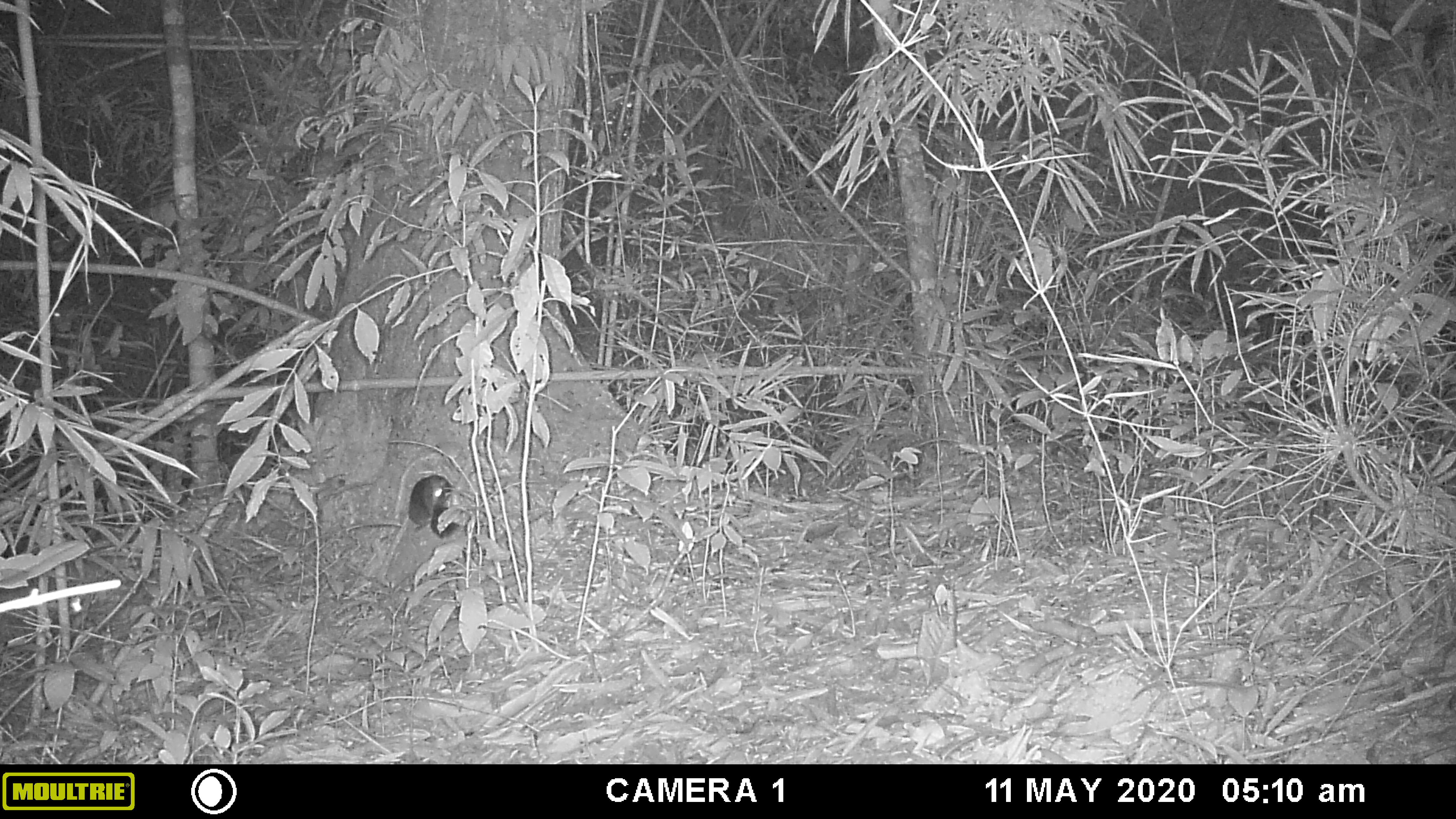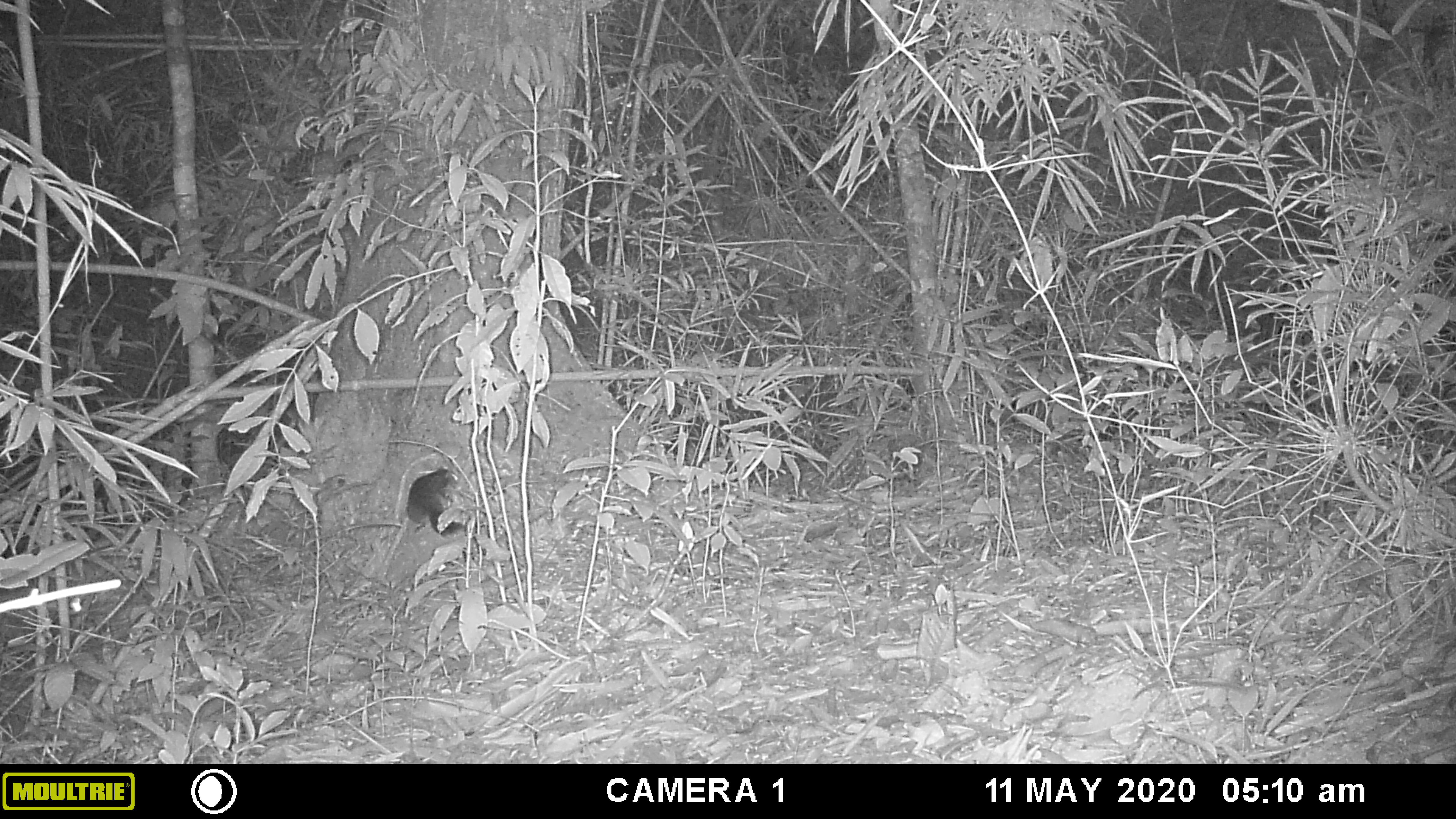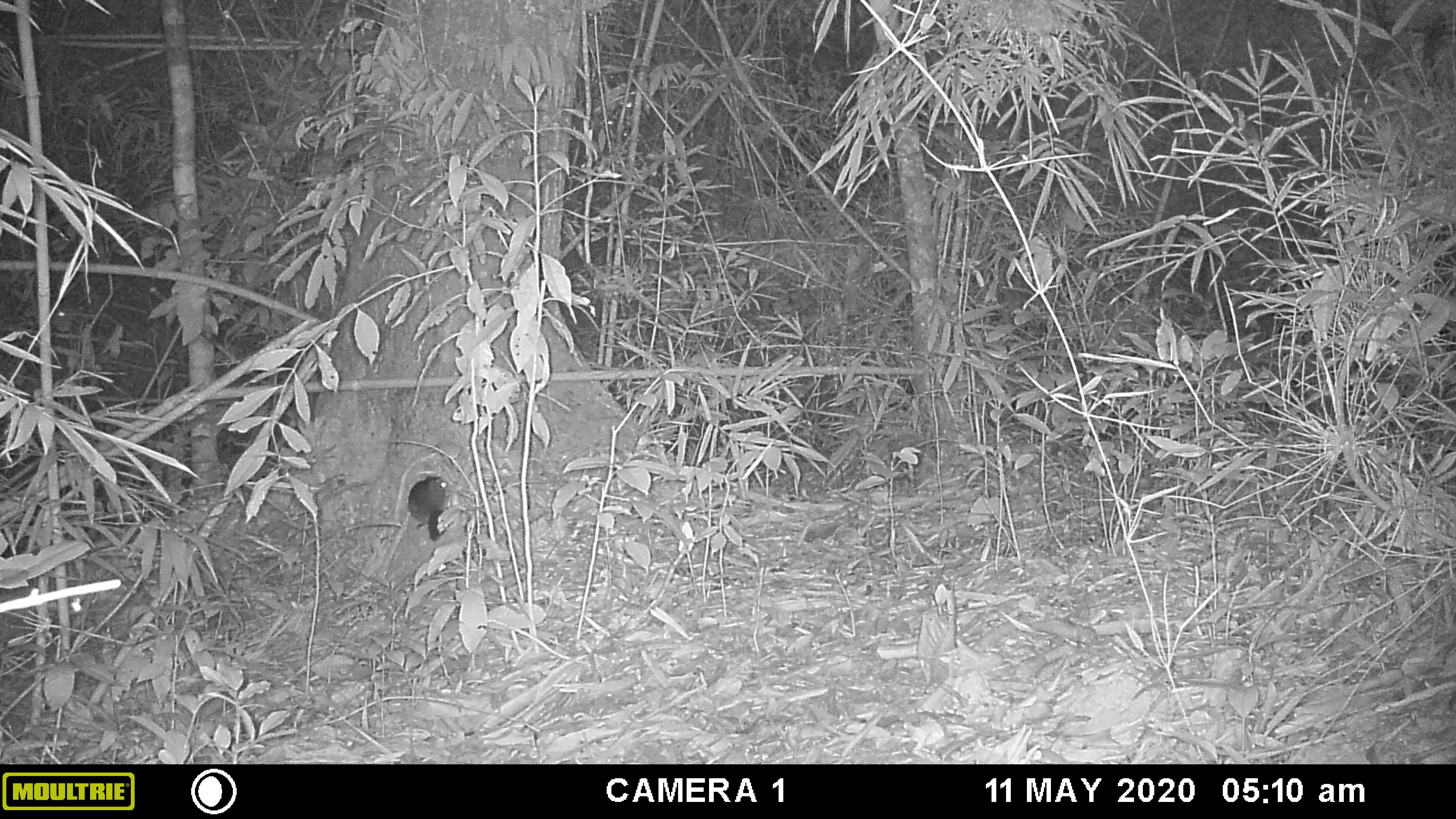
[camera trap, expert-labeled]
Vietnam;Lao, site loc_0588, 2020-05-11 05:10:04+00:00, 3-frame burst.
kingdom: Animalia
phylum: Chordata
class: Mammalia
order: Rodentia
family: Sciuridae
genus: Sciurus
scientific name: Sciurus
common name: squirrel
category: unidentified squirrel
Unidentified squirrel (squirrel) (Sciurus). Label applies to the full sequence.